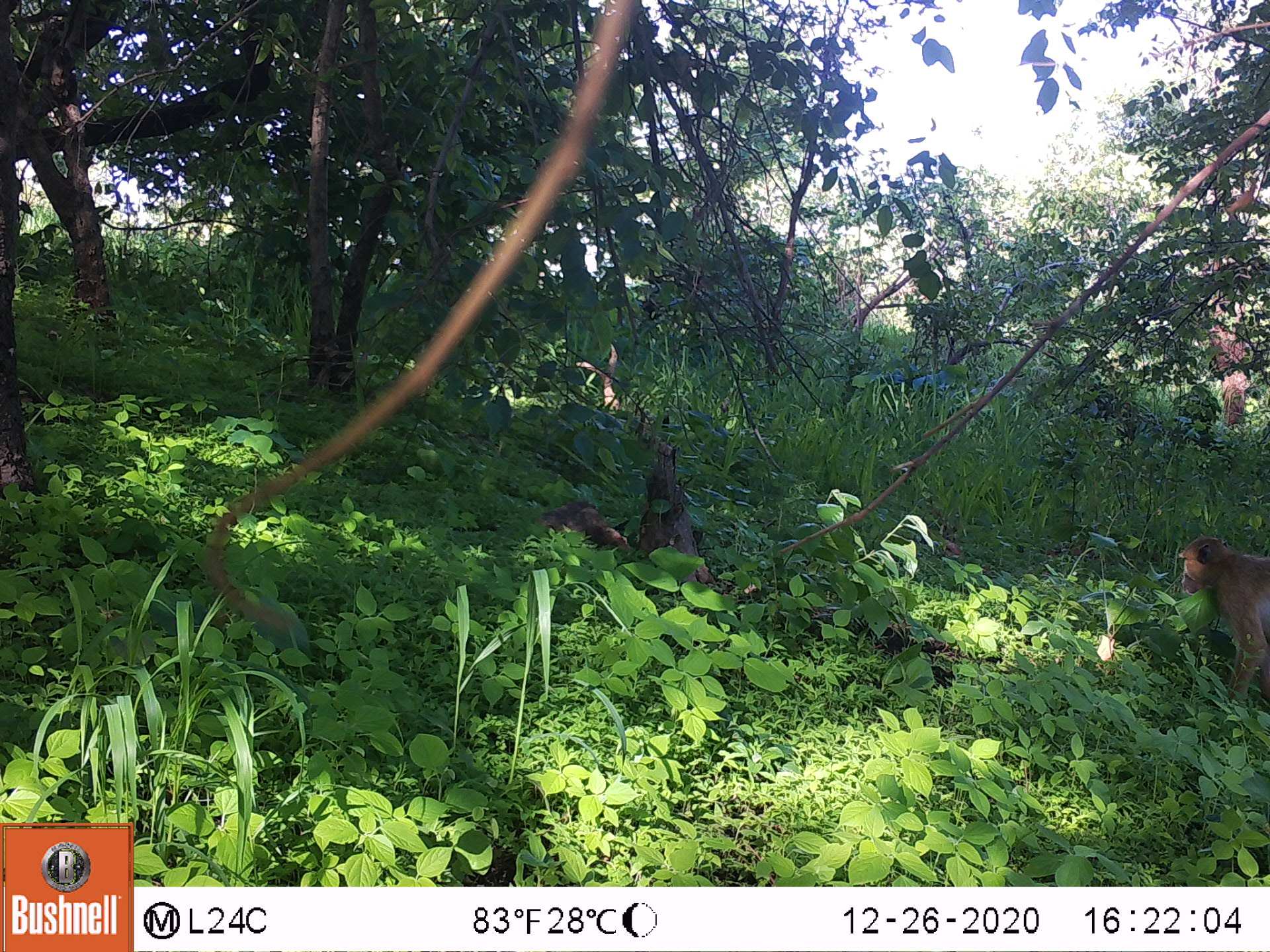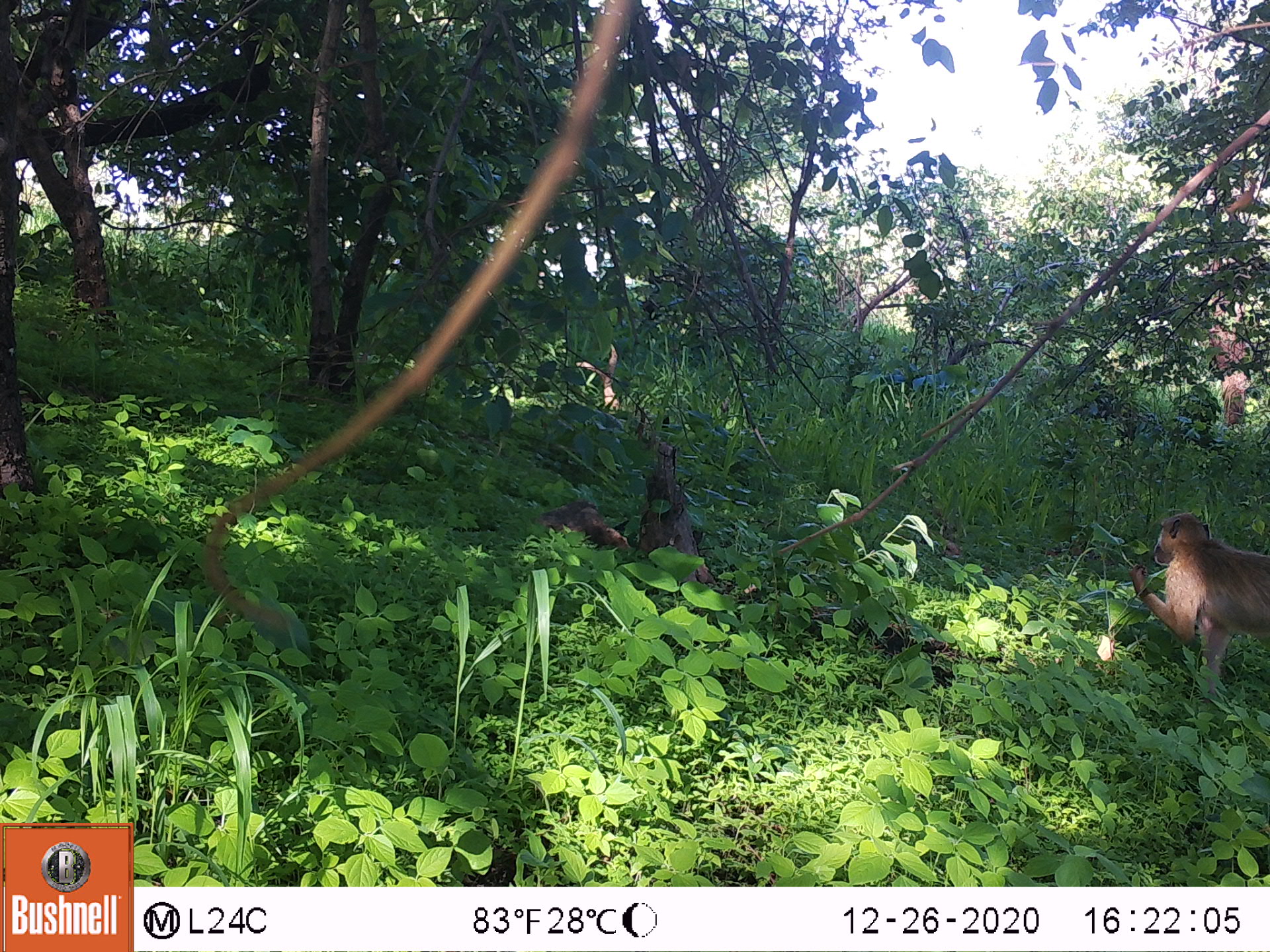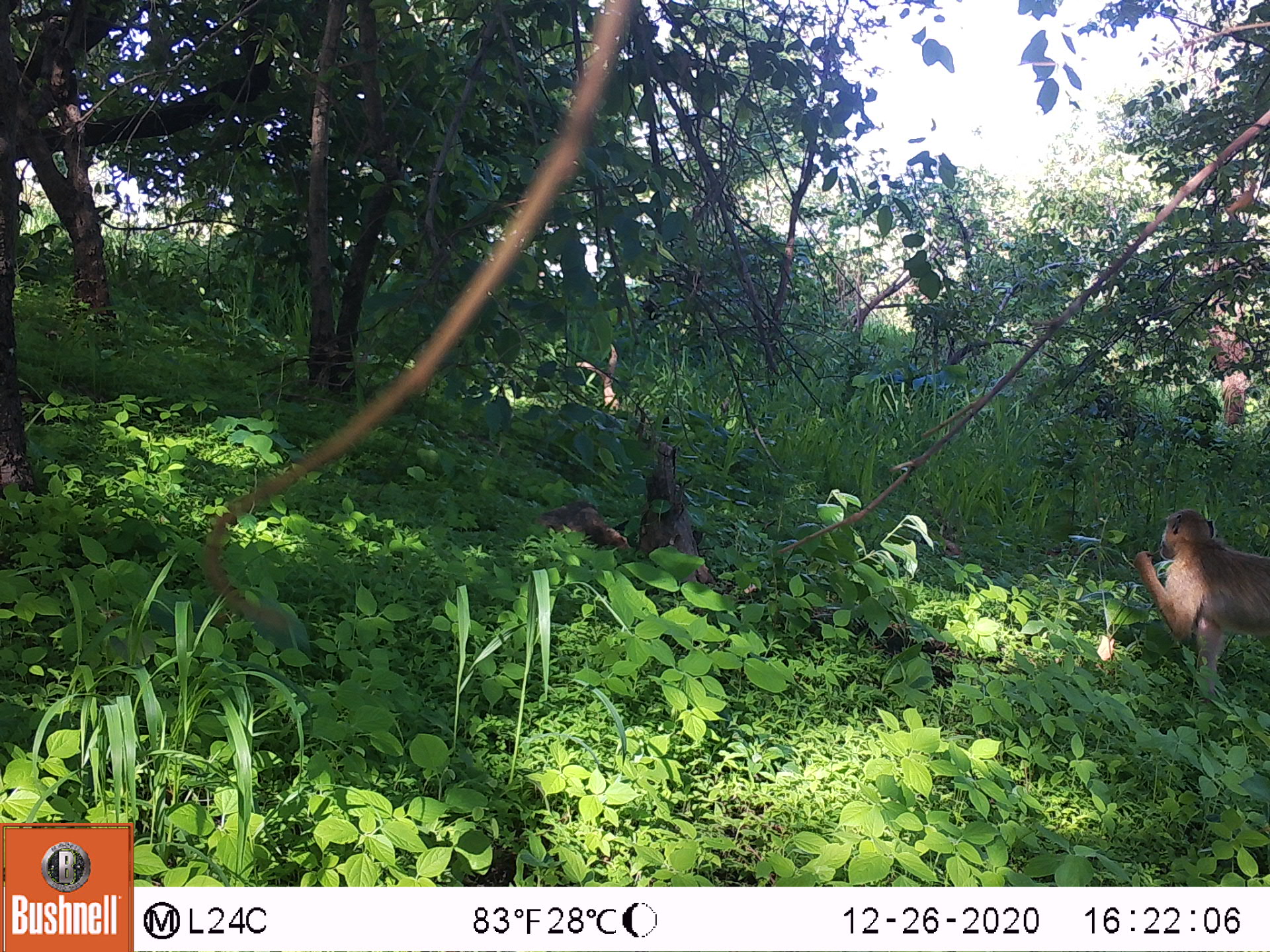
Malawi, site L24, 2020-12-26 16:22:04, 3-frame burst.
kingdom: Animalia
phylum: Chordata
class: Mammalia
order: Primates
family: Cercopithecidae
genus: Papio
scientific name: Papio cynocephalus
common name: yellow baboon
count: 1